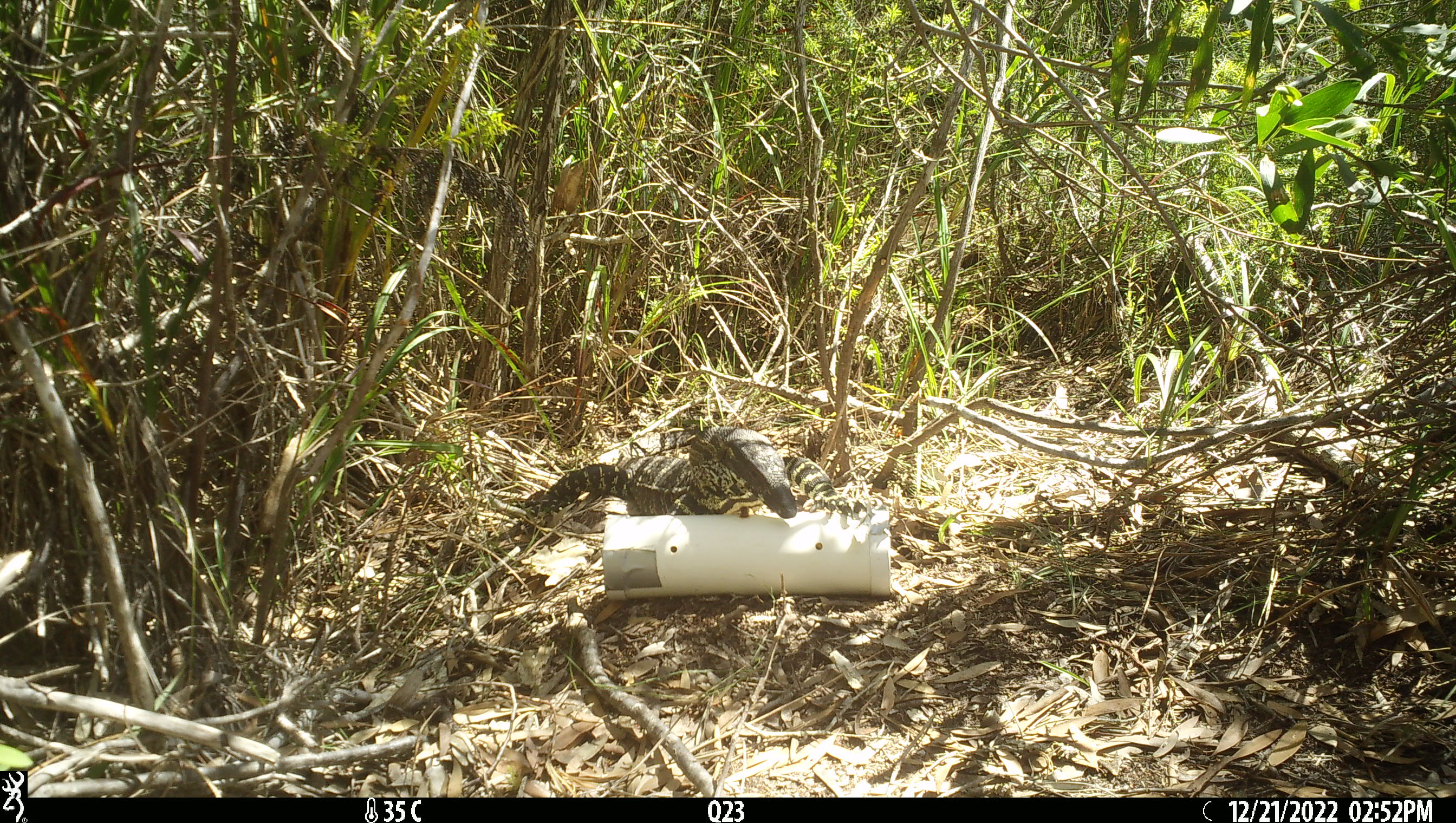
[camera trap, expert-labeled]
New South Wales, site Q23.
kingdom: Animalia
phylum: Chordata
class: Reptilia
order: Squamata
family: Varanidae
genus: Varanus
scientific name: Varanus varius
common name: lace monitor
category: goanna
Goanna (lace monitor) (Varanus varius).